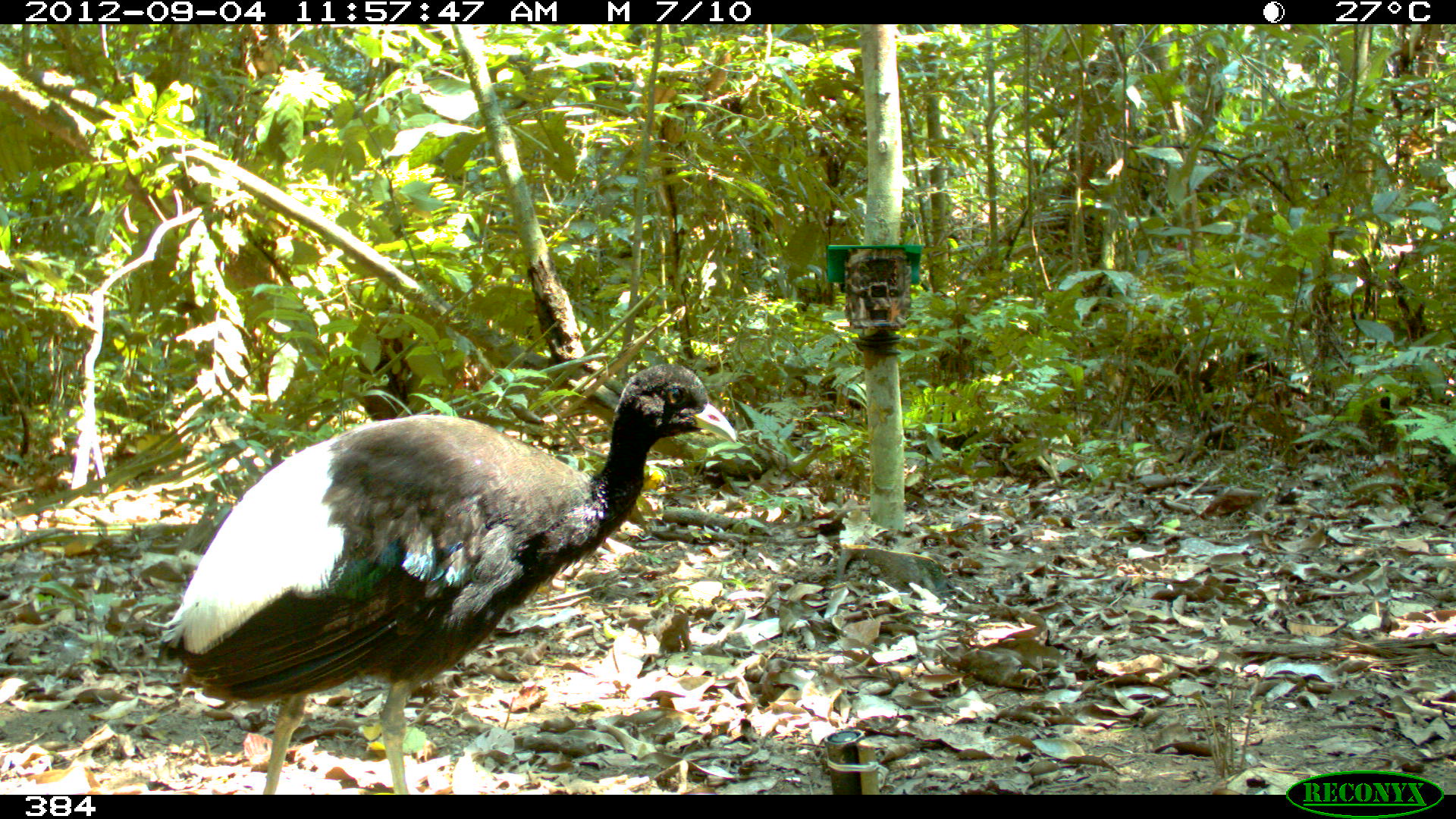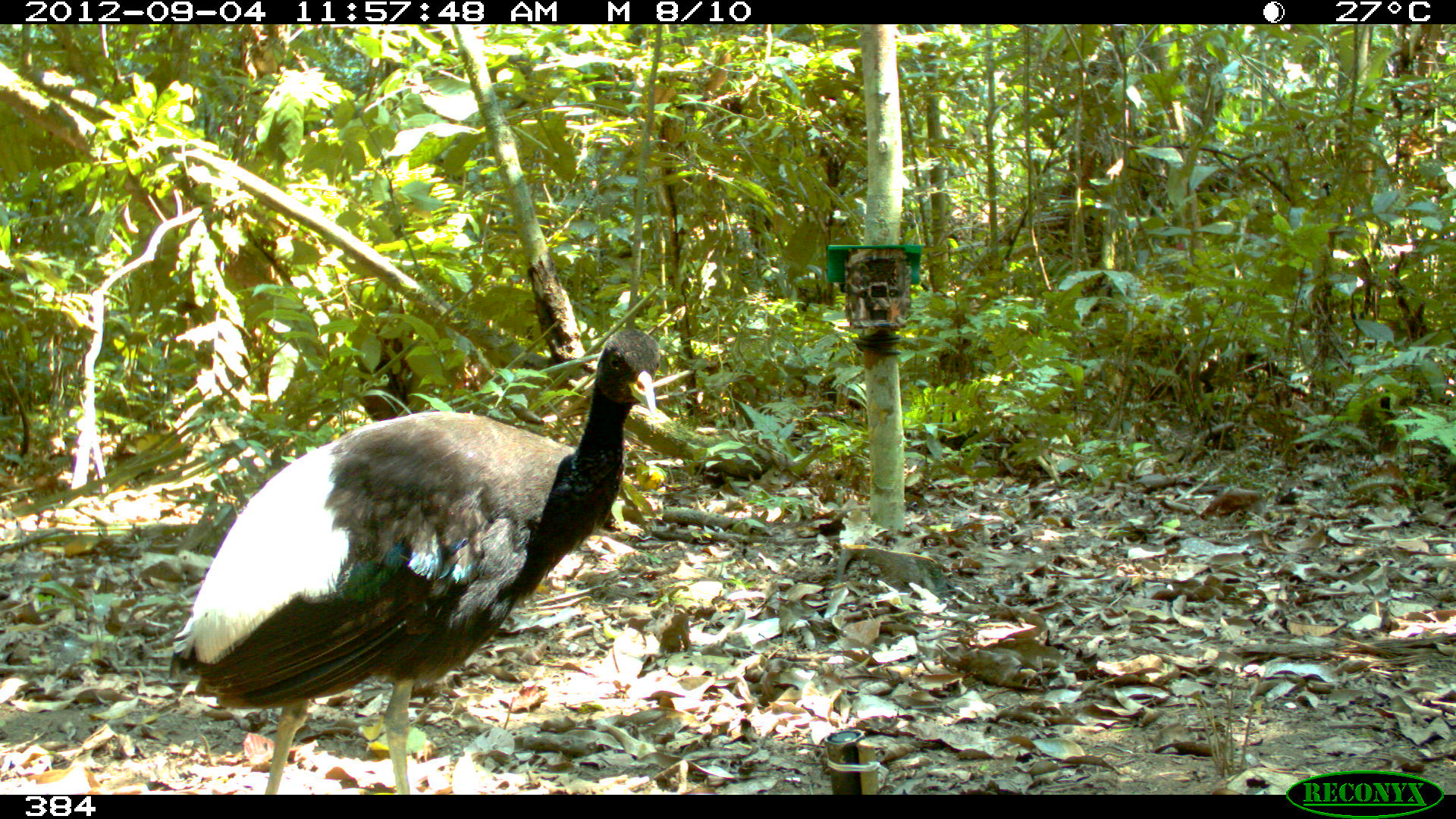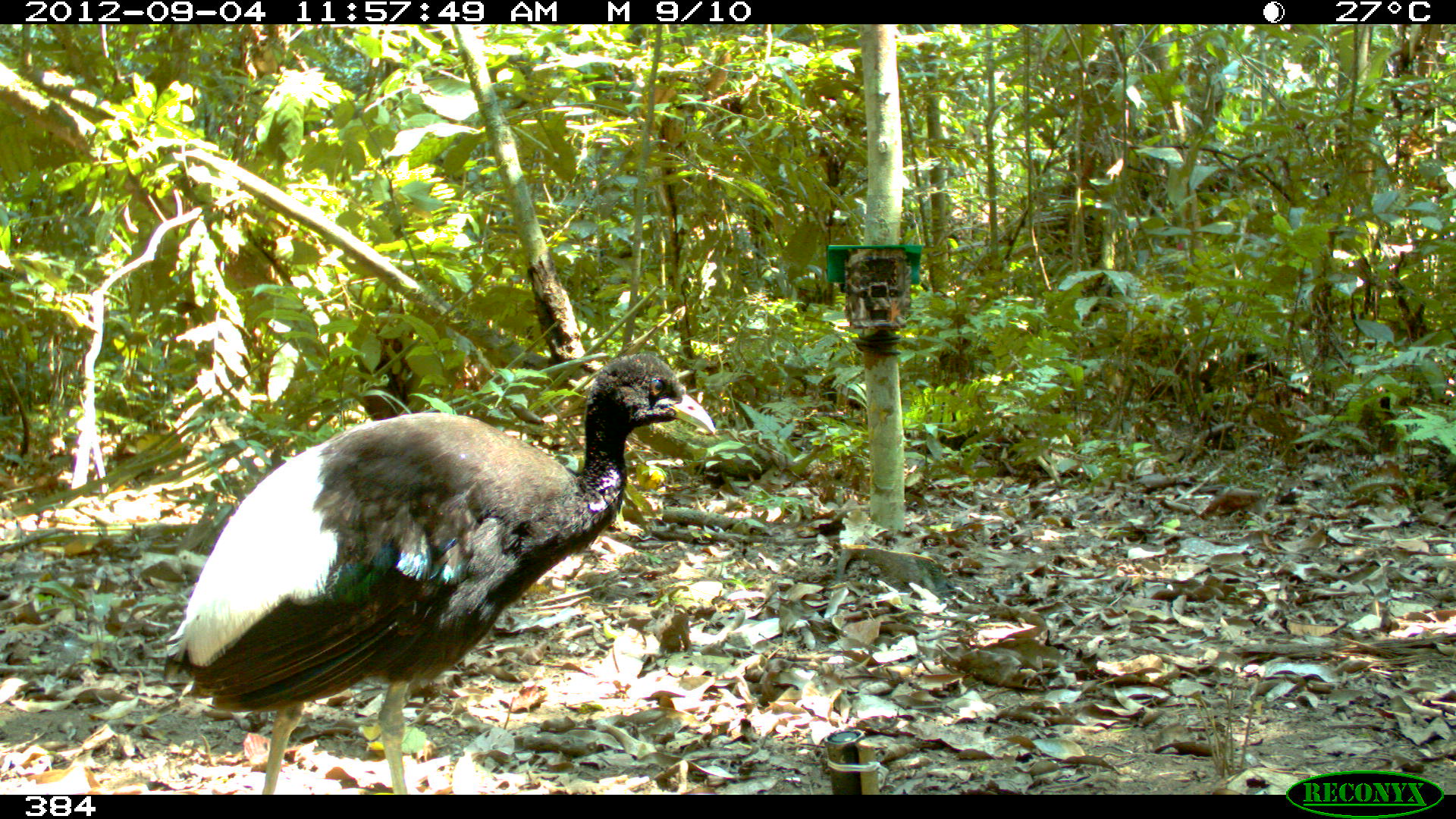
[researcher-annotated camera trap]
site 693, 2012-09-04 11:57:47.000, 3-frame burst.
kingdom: Animalia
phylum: Chordata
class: Aves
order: Gruiformes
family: Psophiidae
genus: Psophia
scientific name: Psophia leucoptera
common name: pale-winged trumpeter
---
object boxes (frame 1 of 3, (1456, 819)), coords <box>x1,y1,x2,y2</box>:
psophia leucoptera: <box>157,363,739,795</box>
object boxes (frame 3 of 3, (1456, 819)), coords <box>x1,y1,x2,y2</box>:
psophia leucoptera: <box>160,351,716,793</box>